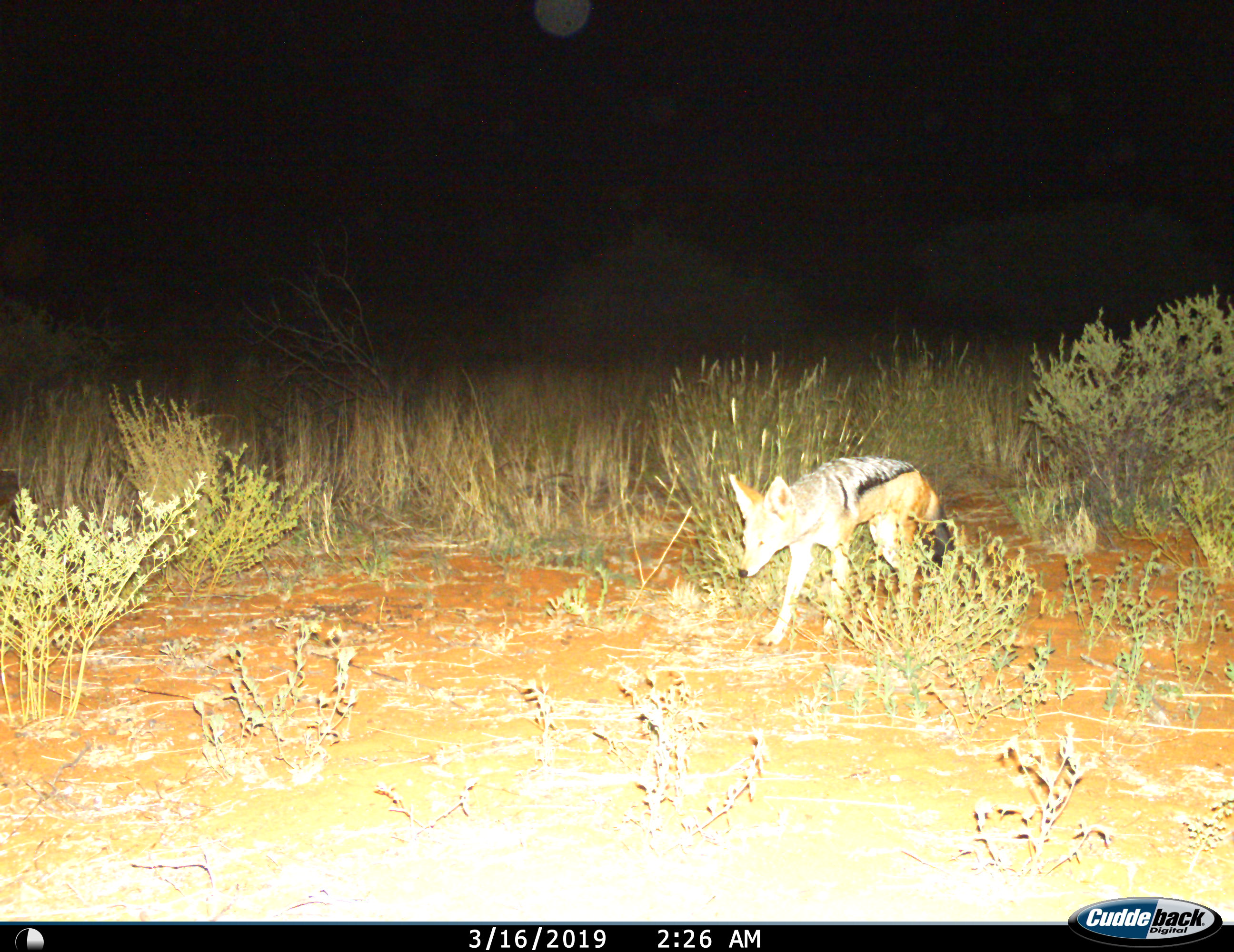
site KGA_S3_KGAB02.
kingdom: Animalia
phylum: Chordata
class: Mammalia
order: Carnivora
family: Canidae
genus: Lupulella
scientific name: Lupulella mesomelas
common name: black-backed jackal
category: jackalblackbacked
Jackalblackbacked (black-backed jackal) (Lupulella mesomelas), count 1. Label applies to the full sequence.